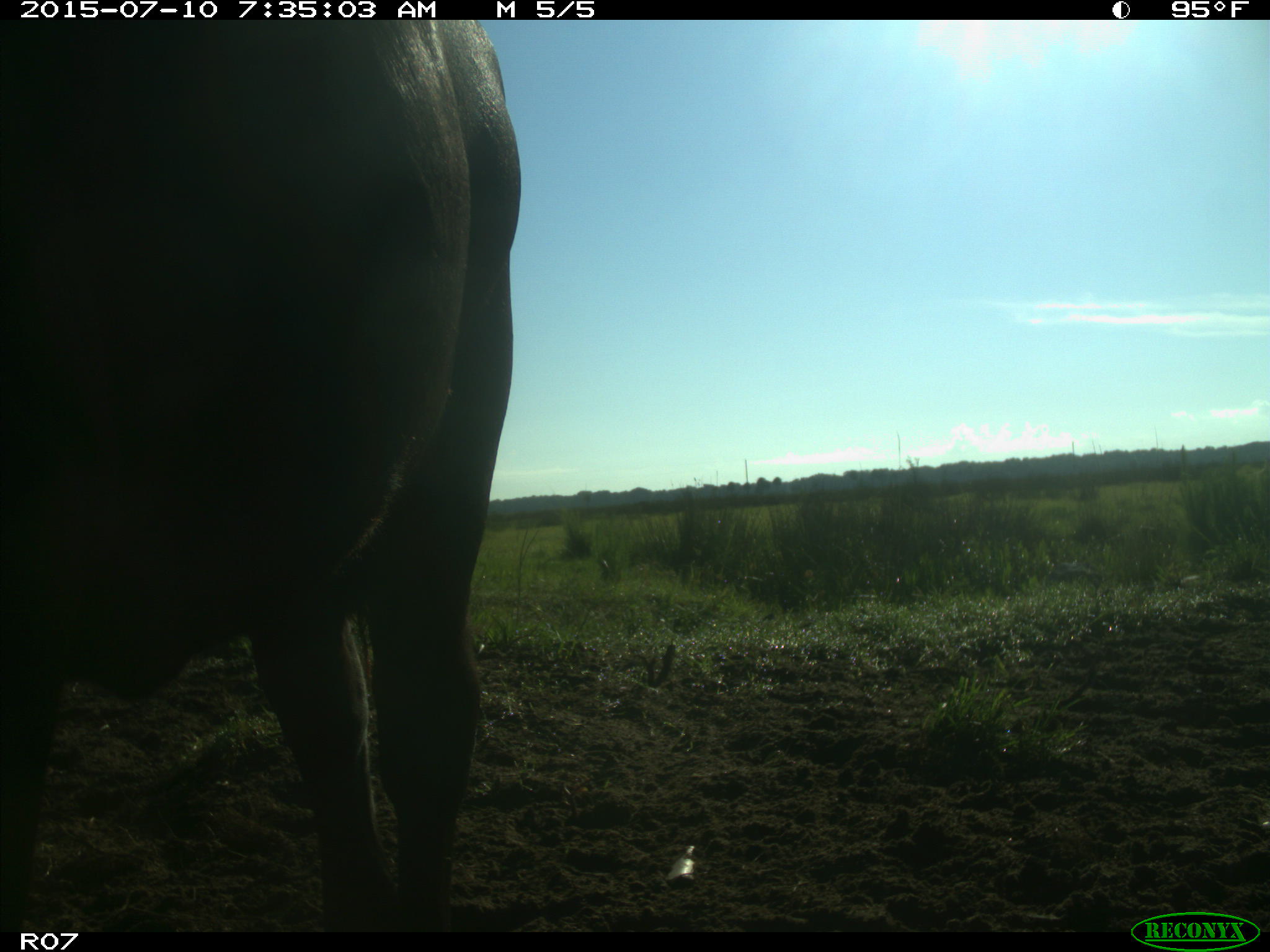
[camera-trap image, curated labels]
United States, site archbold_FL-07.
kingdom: Animalia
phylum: Chordata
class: Mammalia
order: Artiodactyla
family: Bovidae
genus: Bos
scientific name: Bos taurus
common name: domestic cow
Bos taurus (domestic cow).